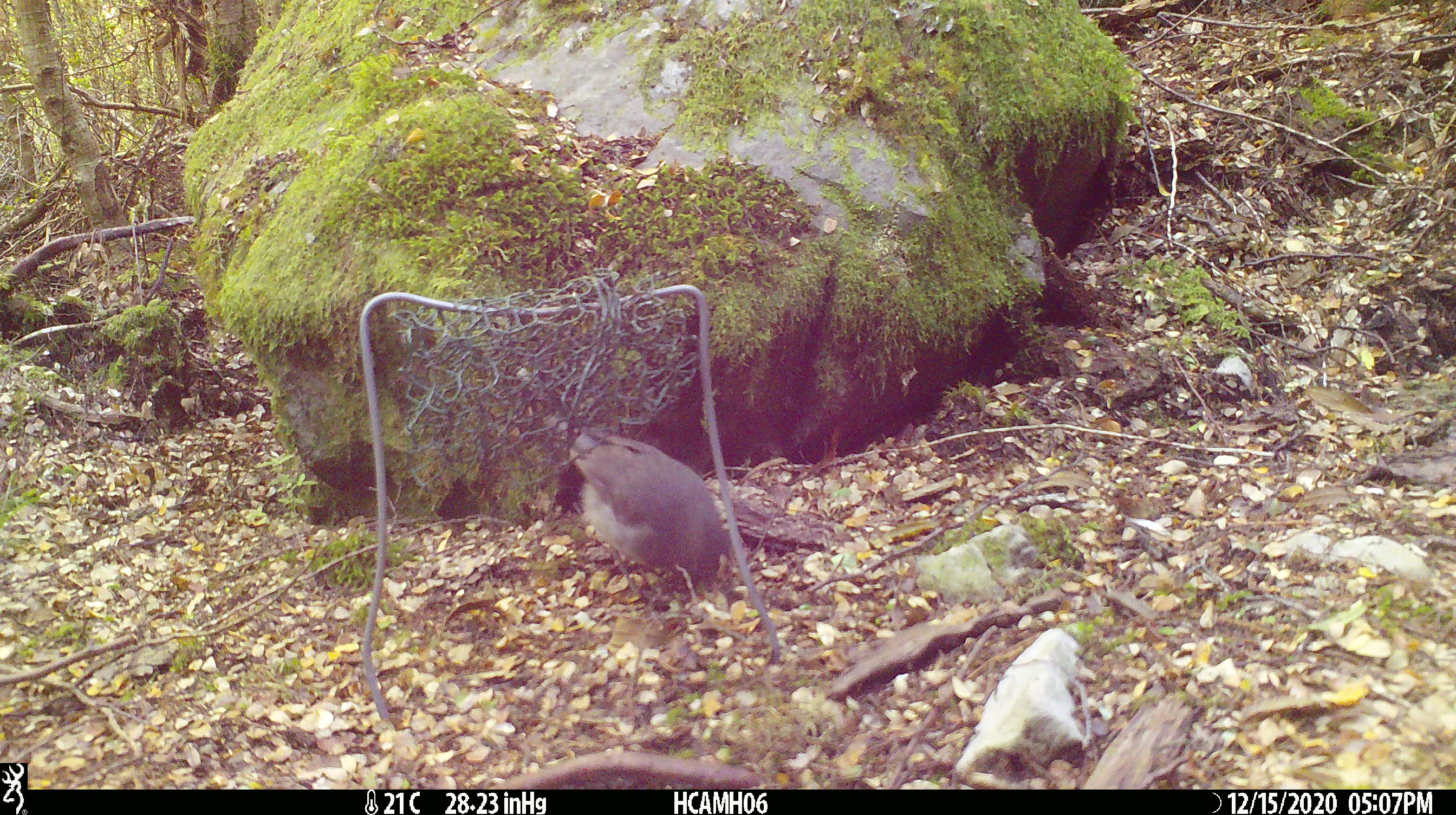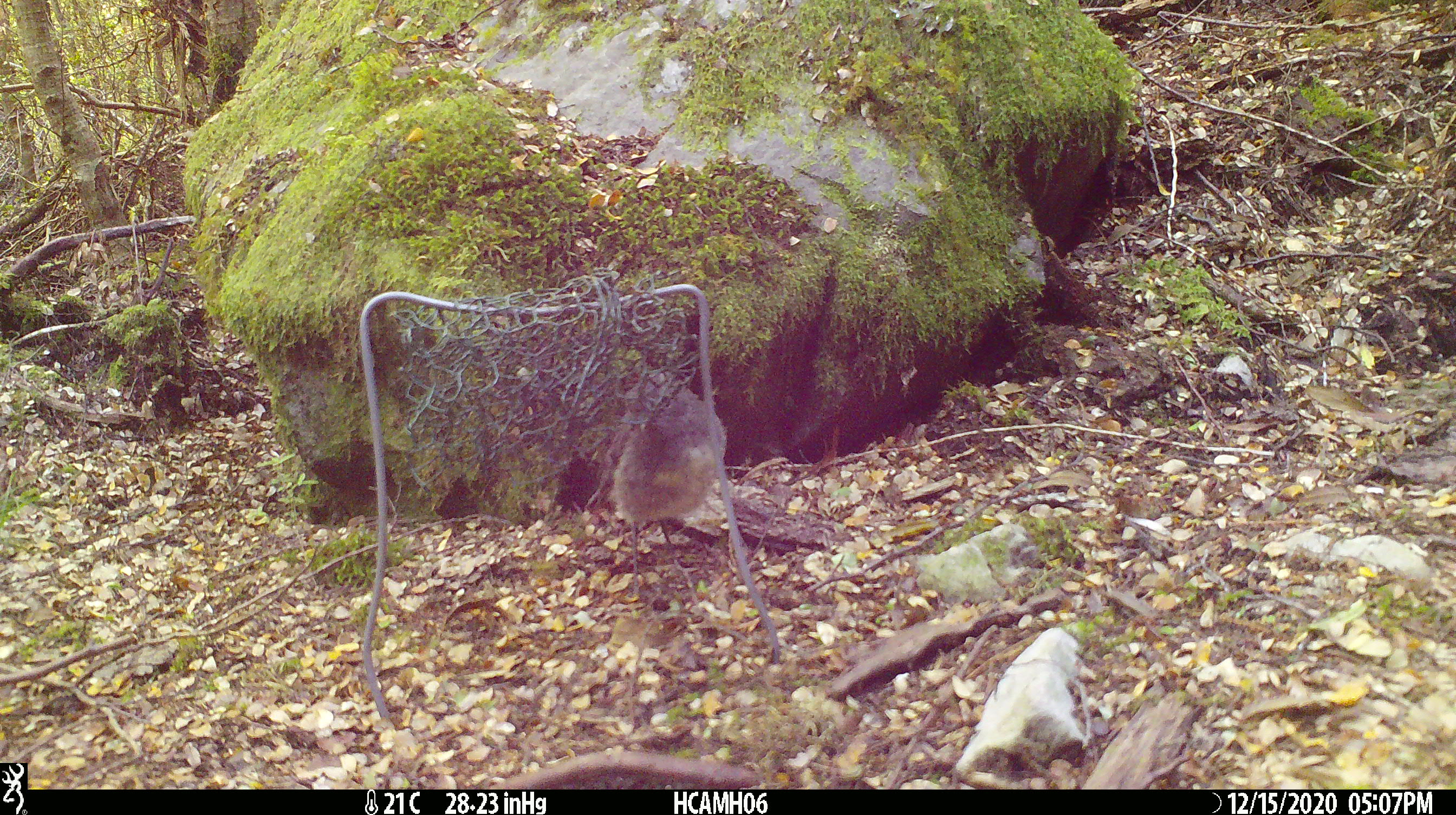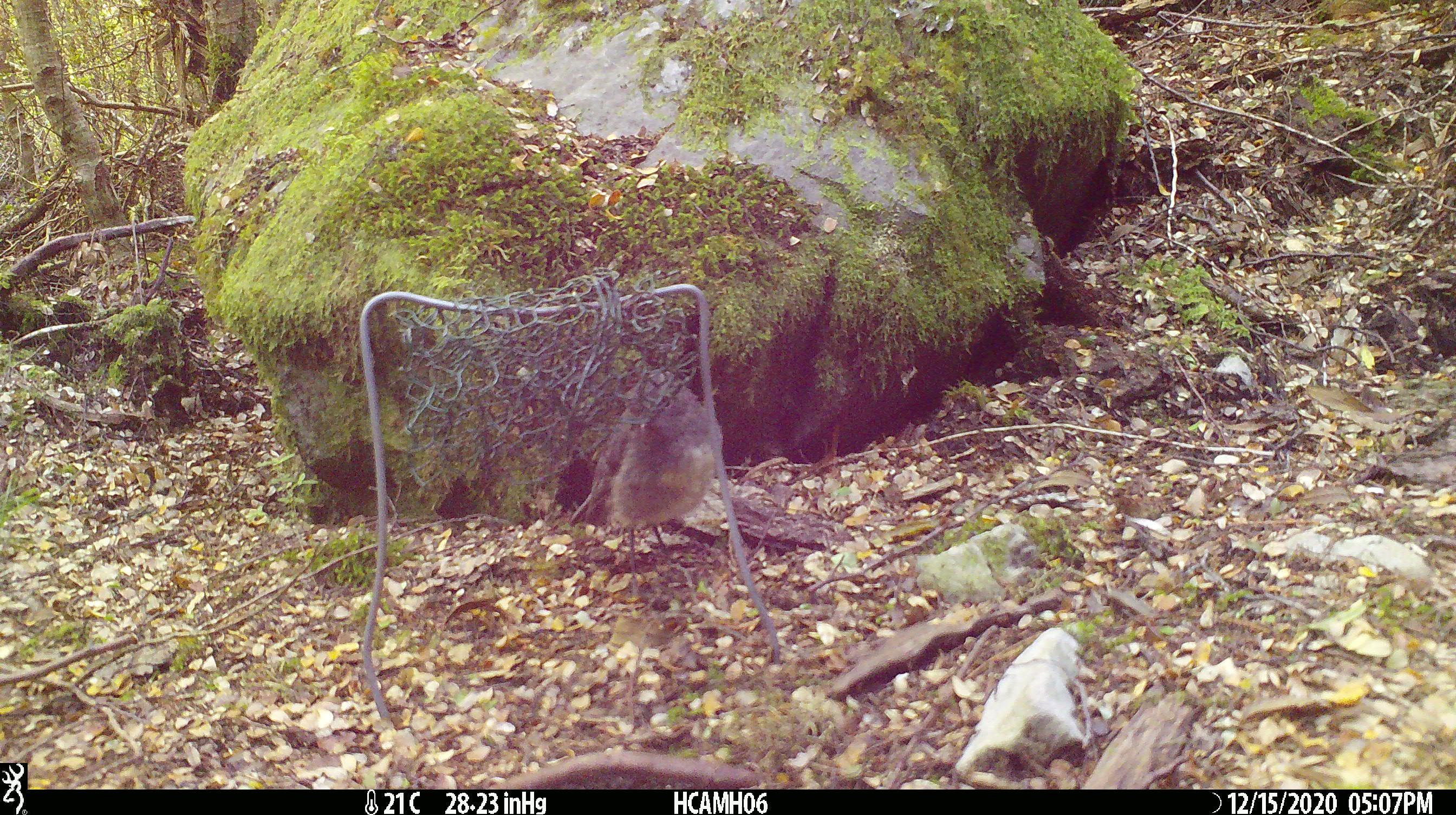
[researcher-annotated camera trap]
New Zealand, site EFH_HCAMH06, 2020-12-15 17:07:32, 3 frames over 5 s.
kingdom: Animalia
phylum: Chordata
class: Aves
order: Passeriformes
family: Petroicidae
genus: Petroica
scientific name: Petroica australis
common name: new zealand robin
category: robin